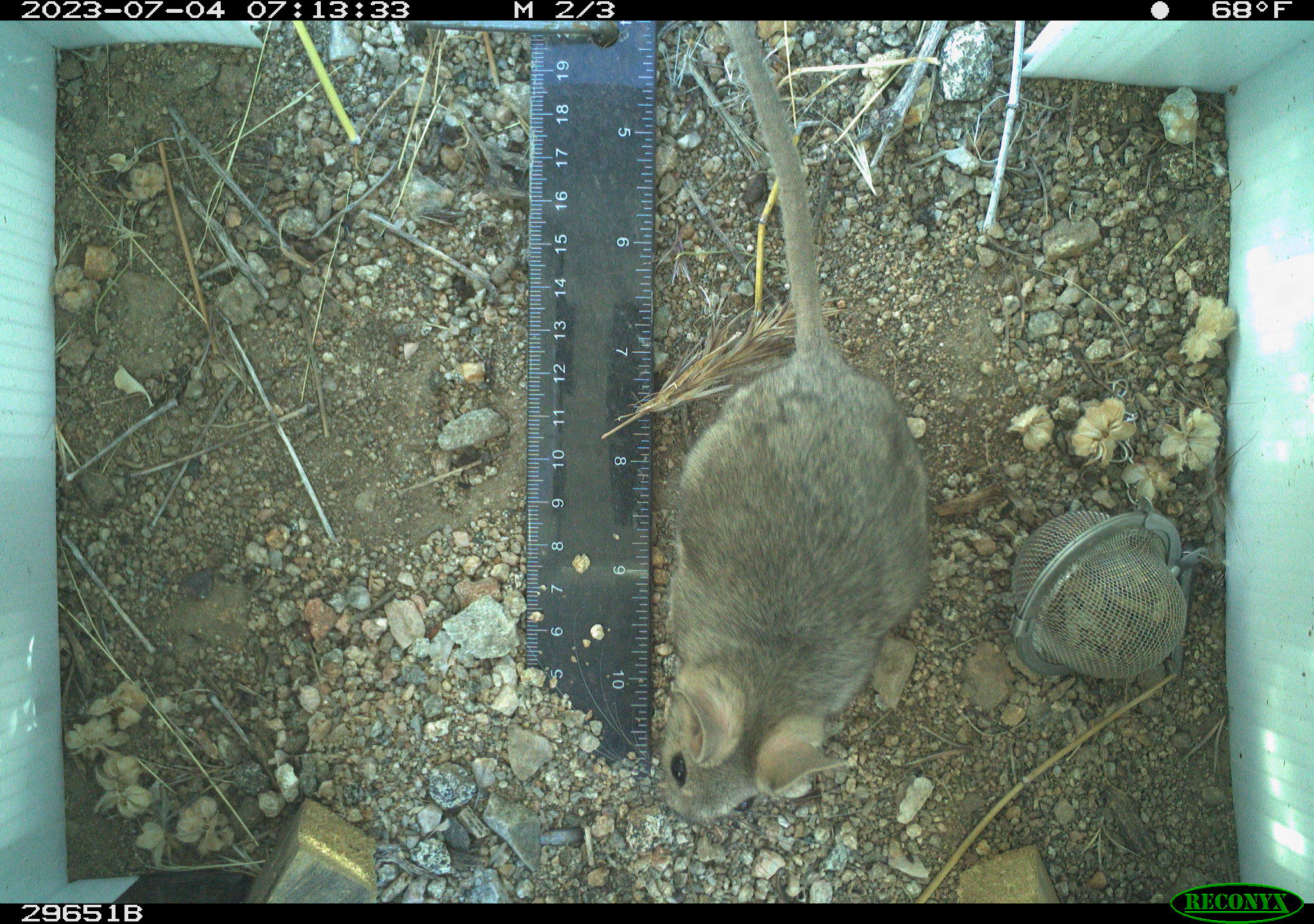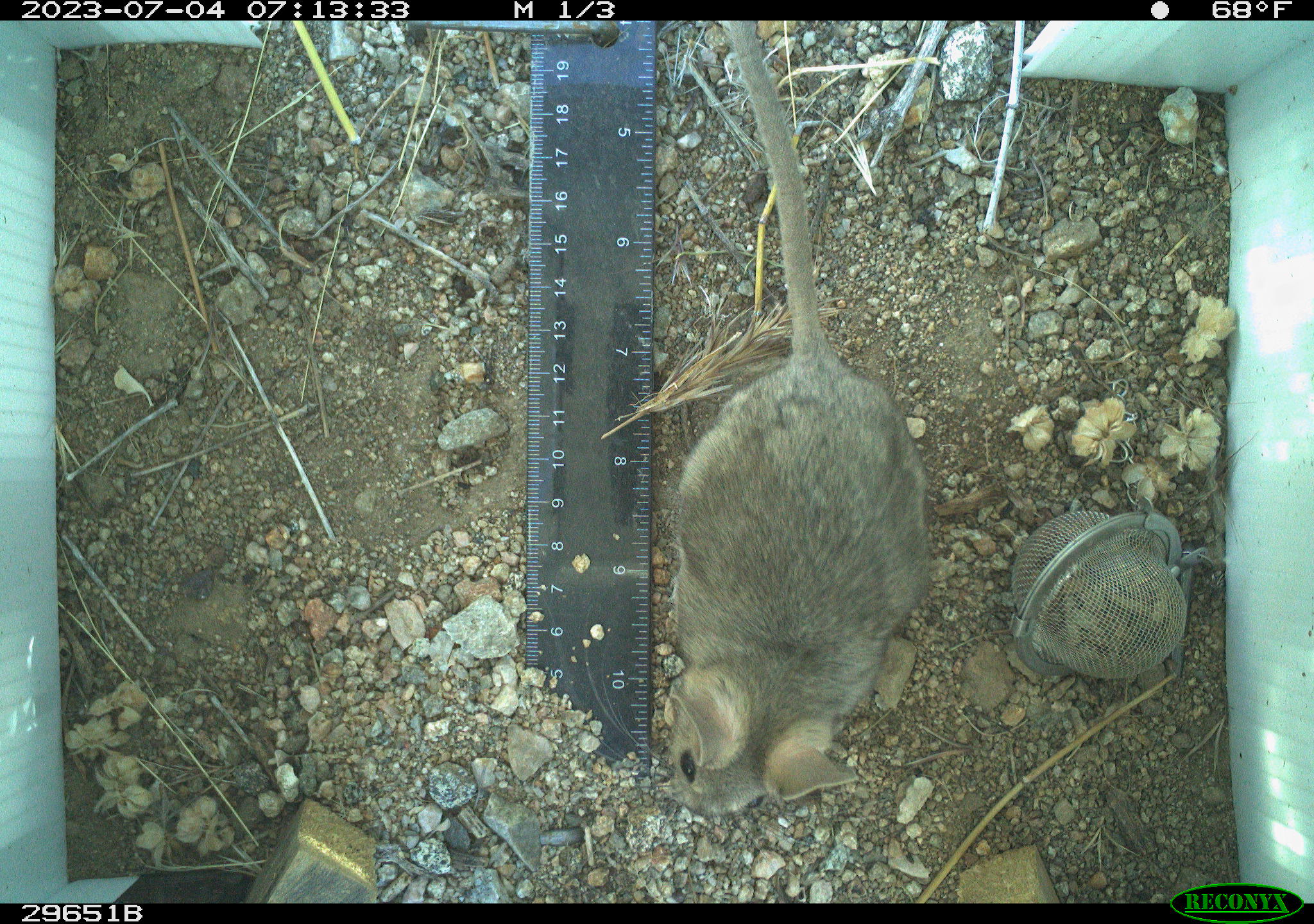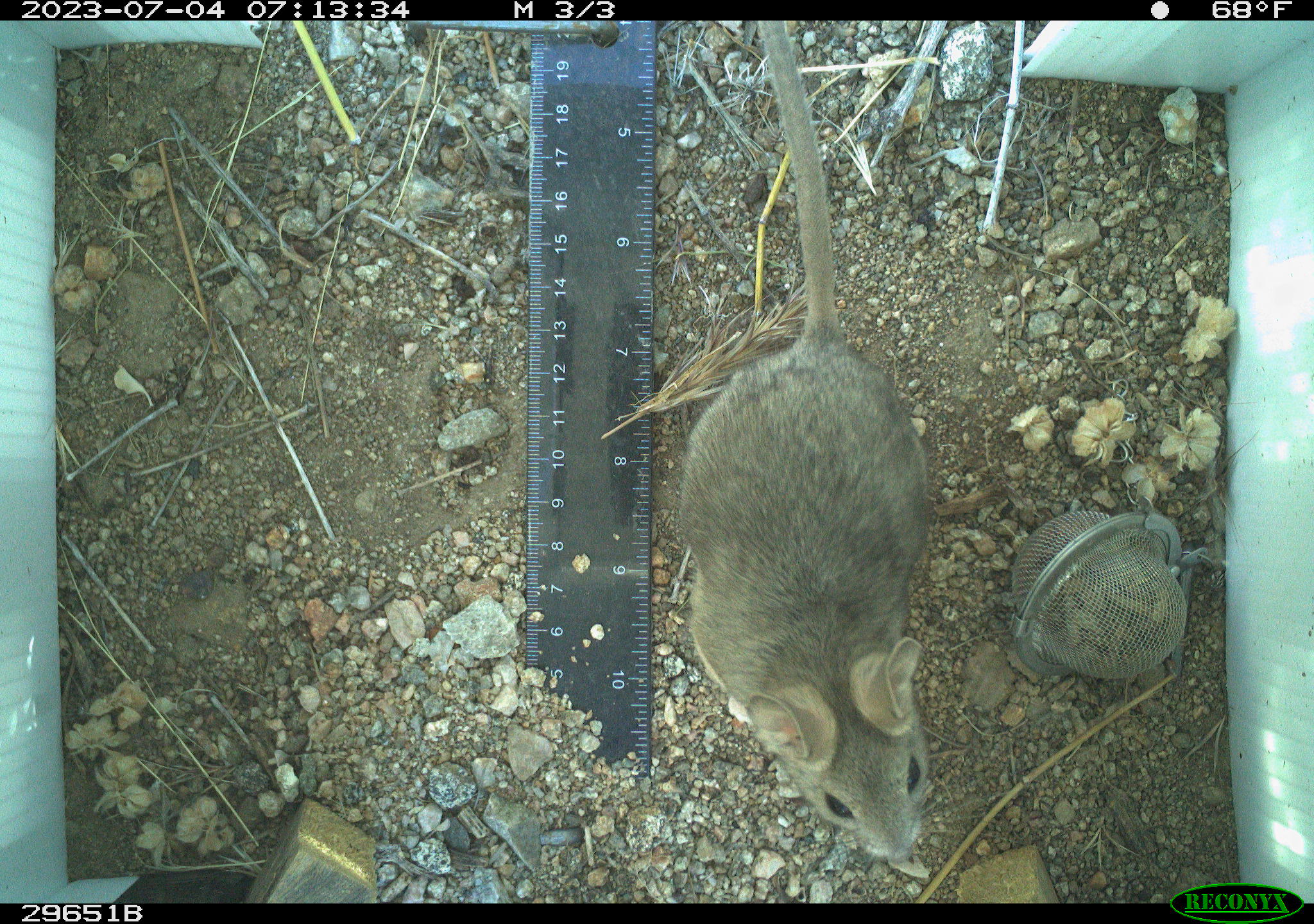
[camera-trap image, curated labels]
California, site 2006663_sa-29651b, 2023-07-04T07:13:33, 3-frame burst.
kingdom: Animalia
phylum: Chordata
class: Mammalia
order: Rodentia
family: Cricetidae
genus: Neotoma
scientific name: Neotoma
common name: pack rat or woodrat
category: neotoma species